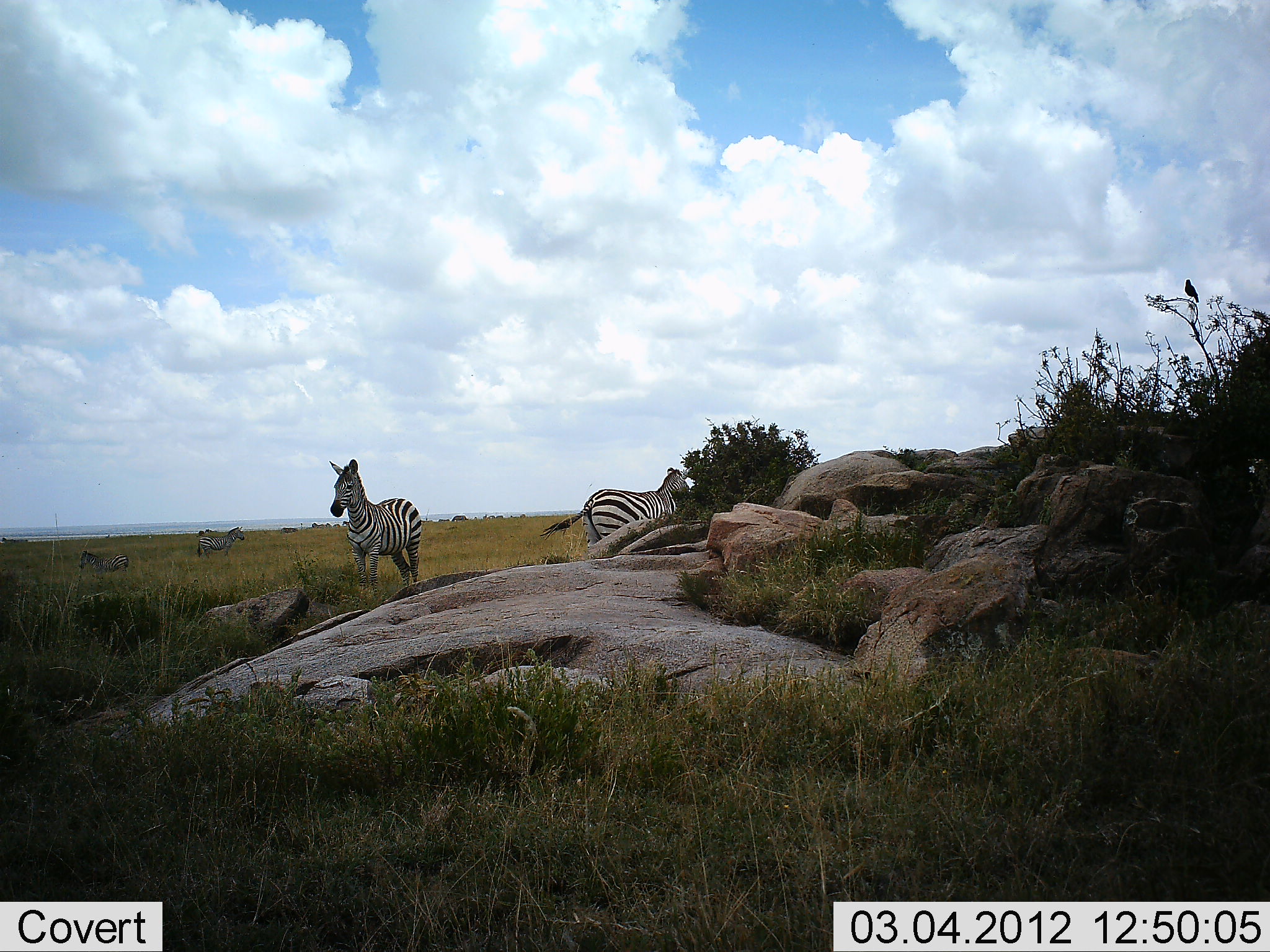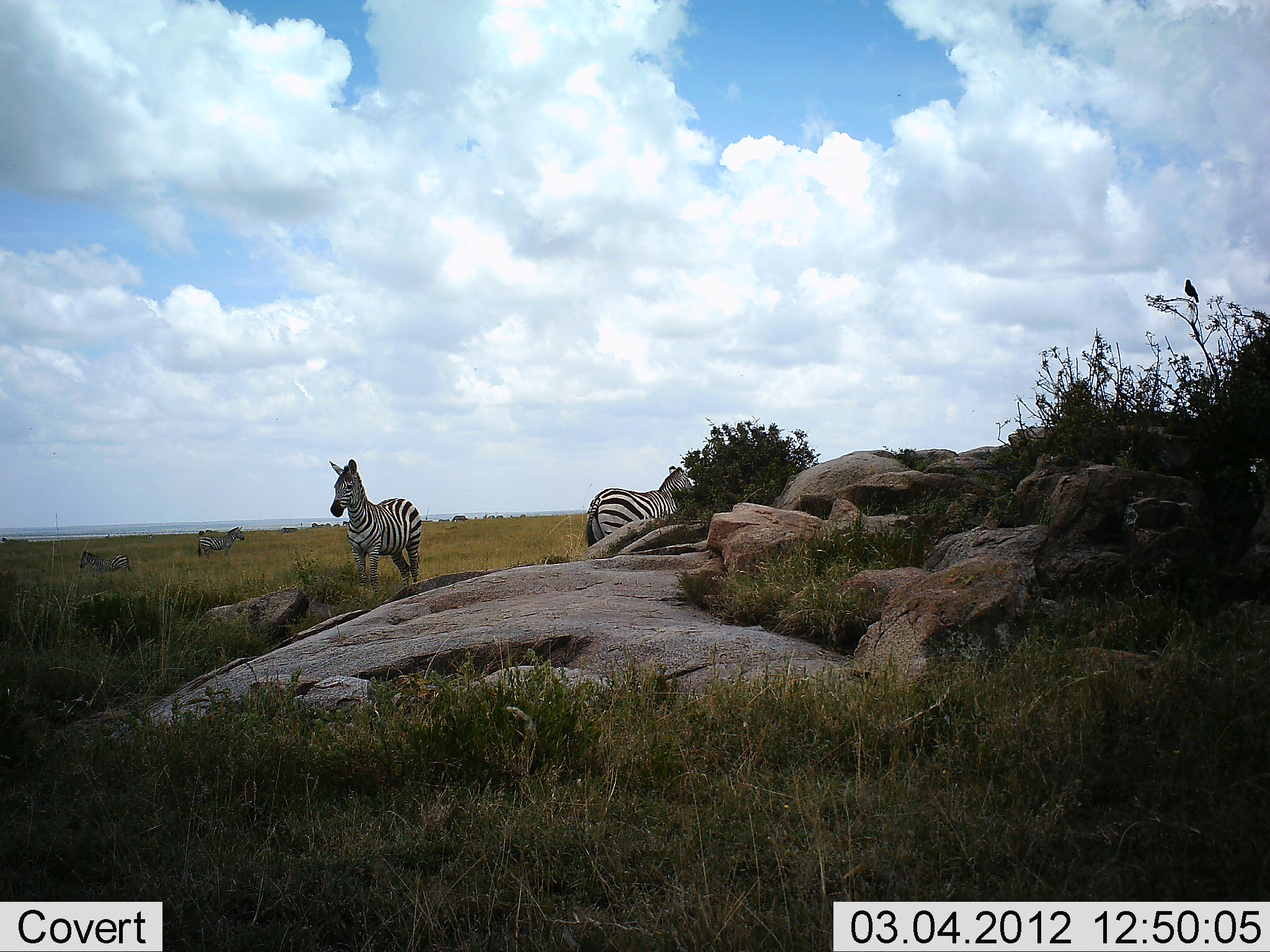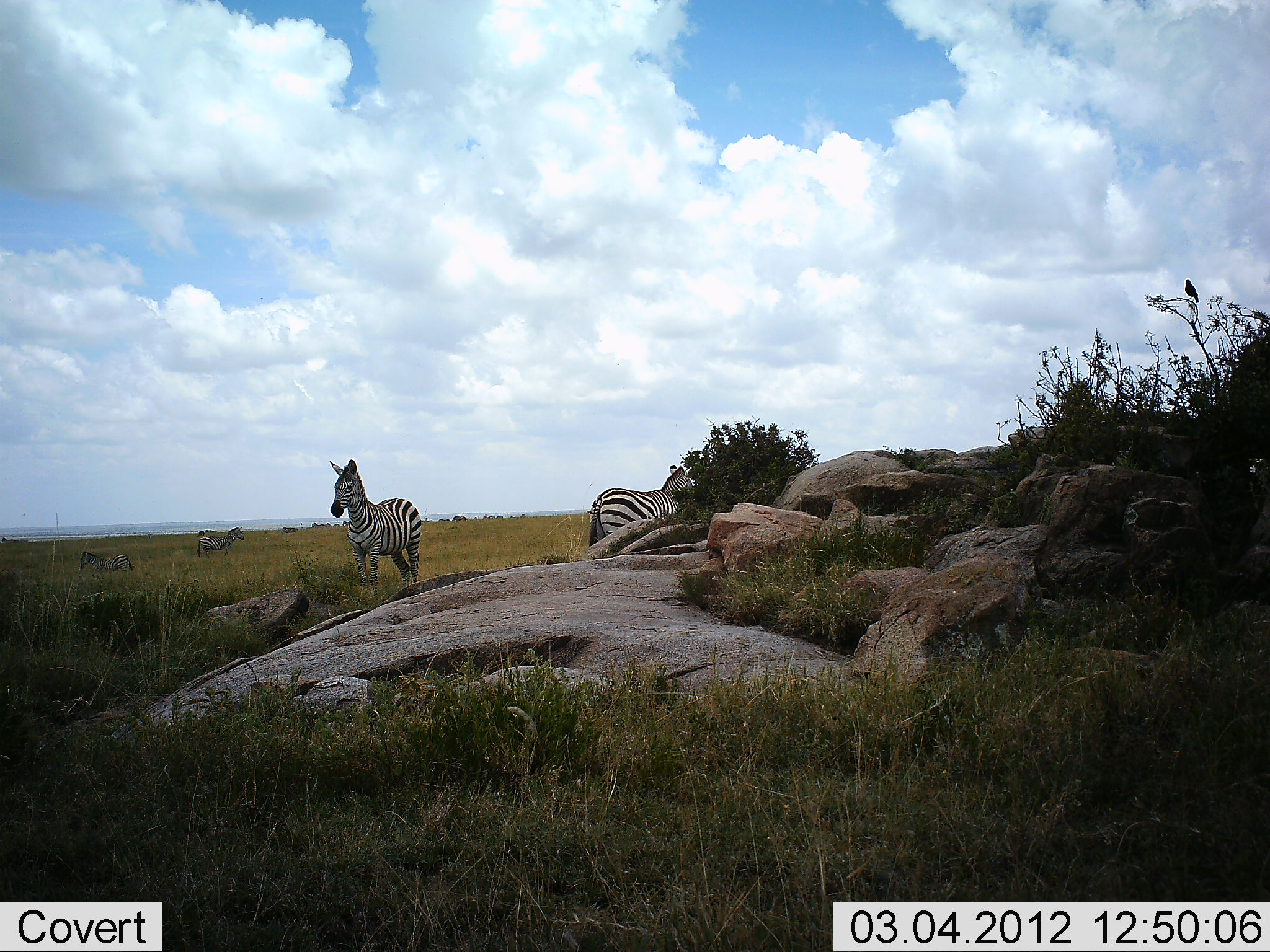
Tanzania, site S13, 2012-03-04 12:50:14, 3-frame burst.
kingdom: Animalia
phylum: Chordata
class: Mammalia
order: Perissodactyla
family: Equidae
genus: Equus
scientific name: Equus quagga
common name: plains zebra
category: zebra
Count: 4.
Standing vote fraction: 100%.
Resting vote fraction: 0%.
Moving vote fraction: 7%.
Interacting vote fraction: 3%.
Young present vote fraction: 7%.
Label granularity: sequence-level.